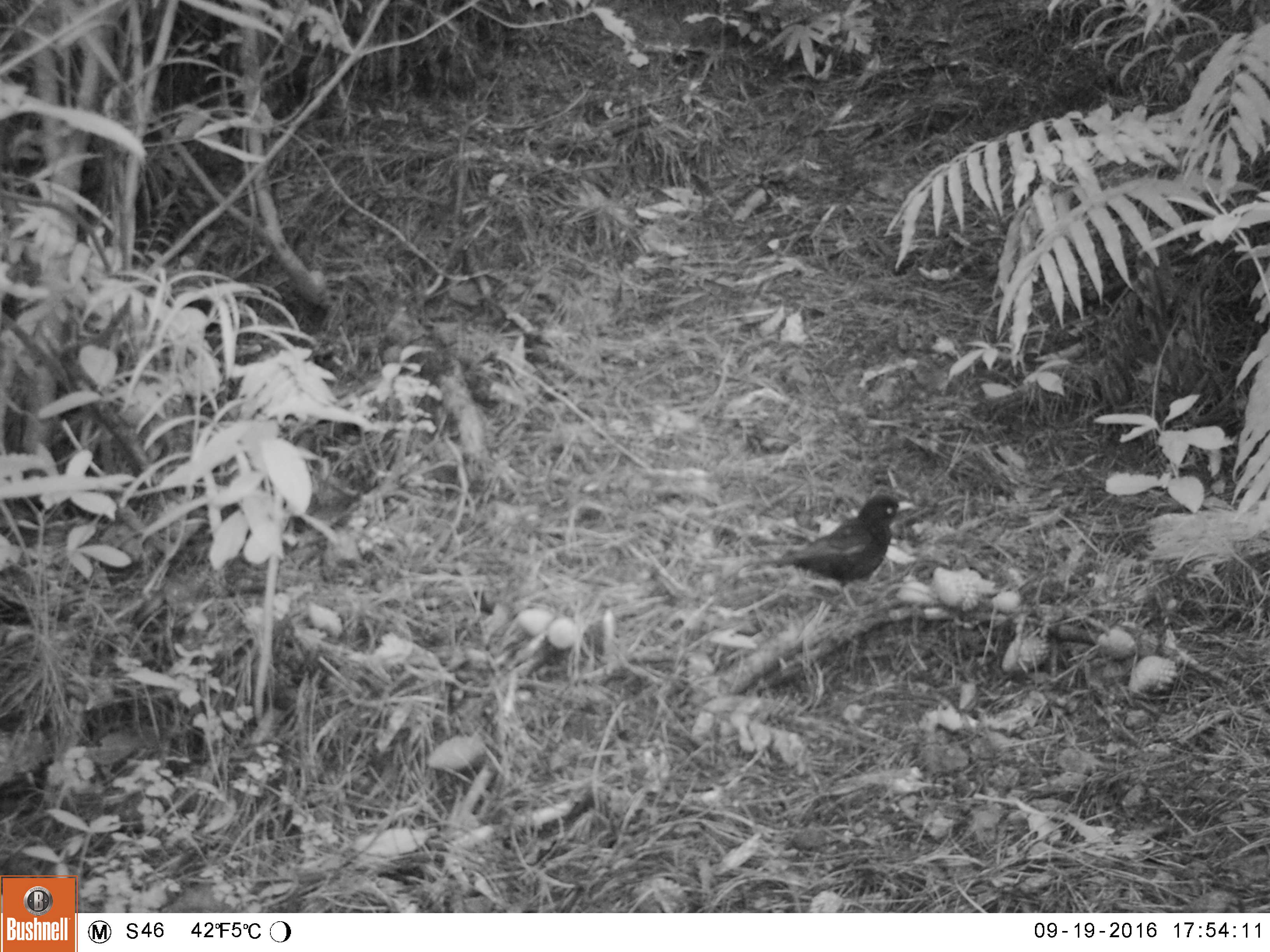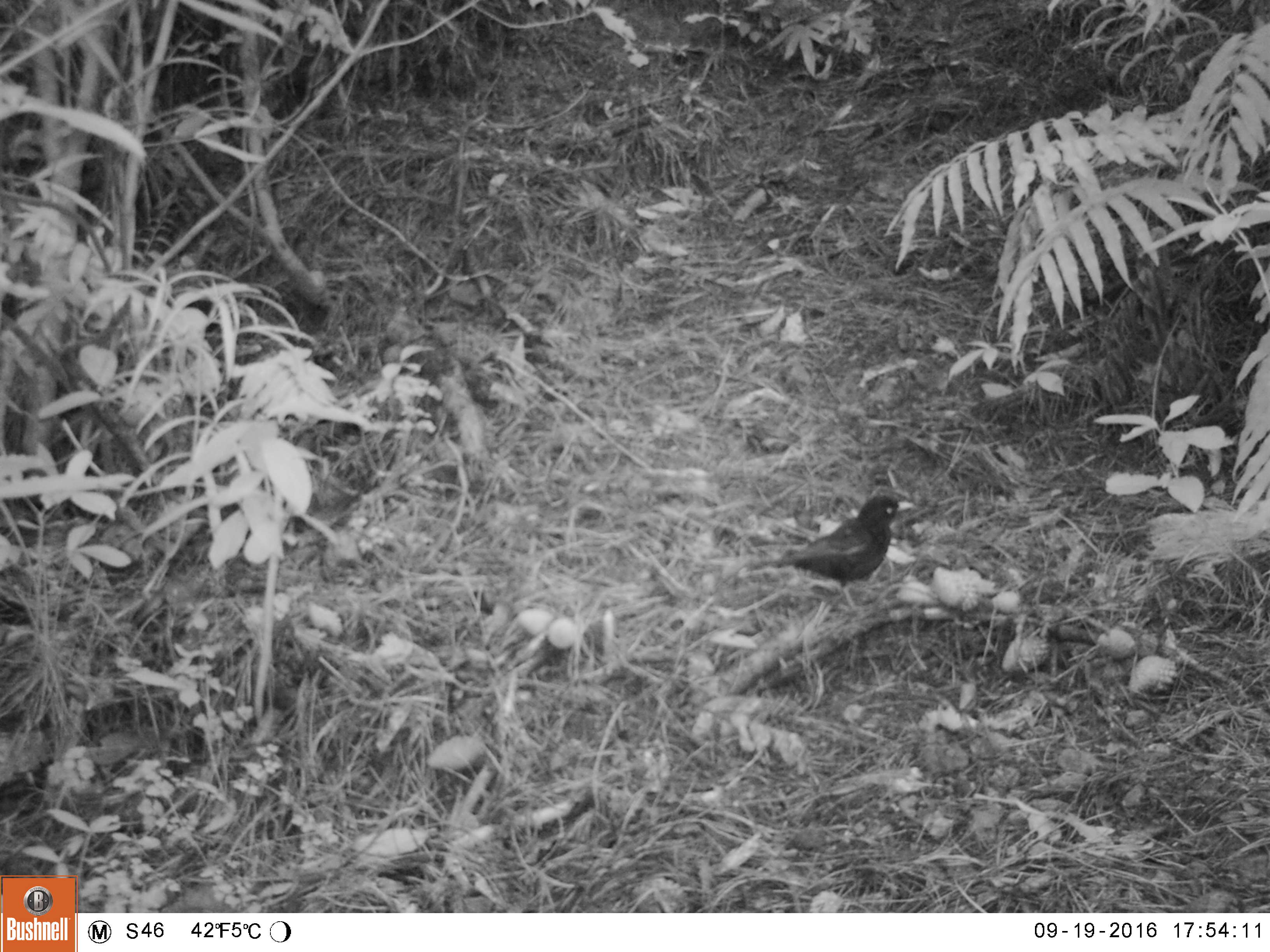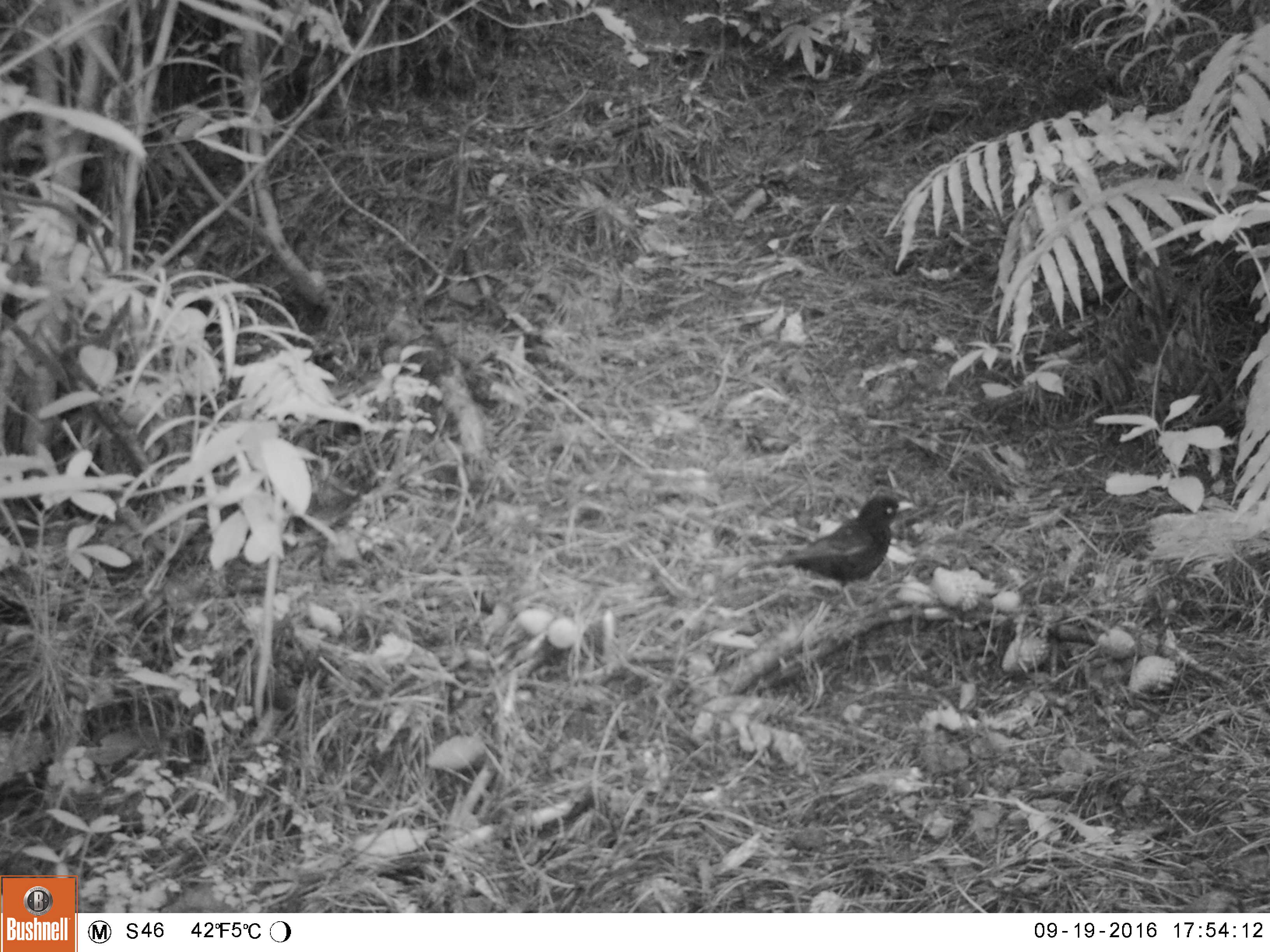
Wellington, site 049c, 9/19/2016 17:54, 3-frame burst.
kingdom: Animalia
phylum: Chordata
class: Aves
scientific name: Aves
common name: bird